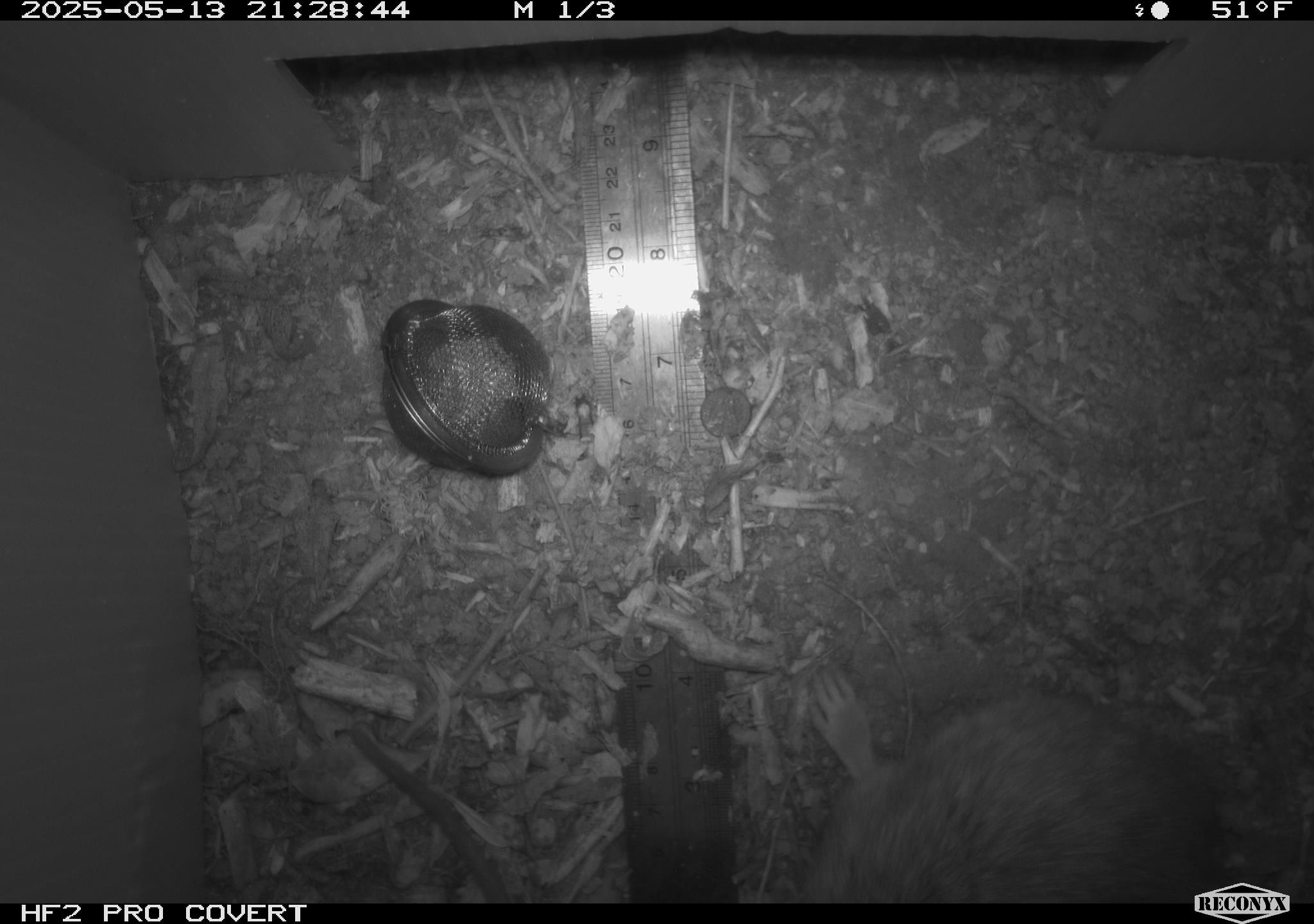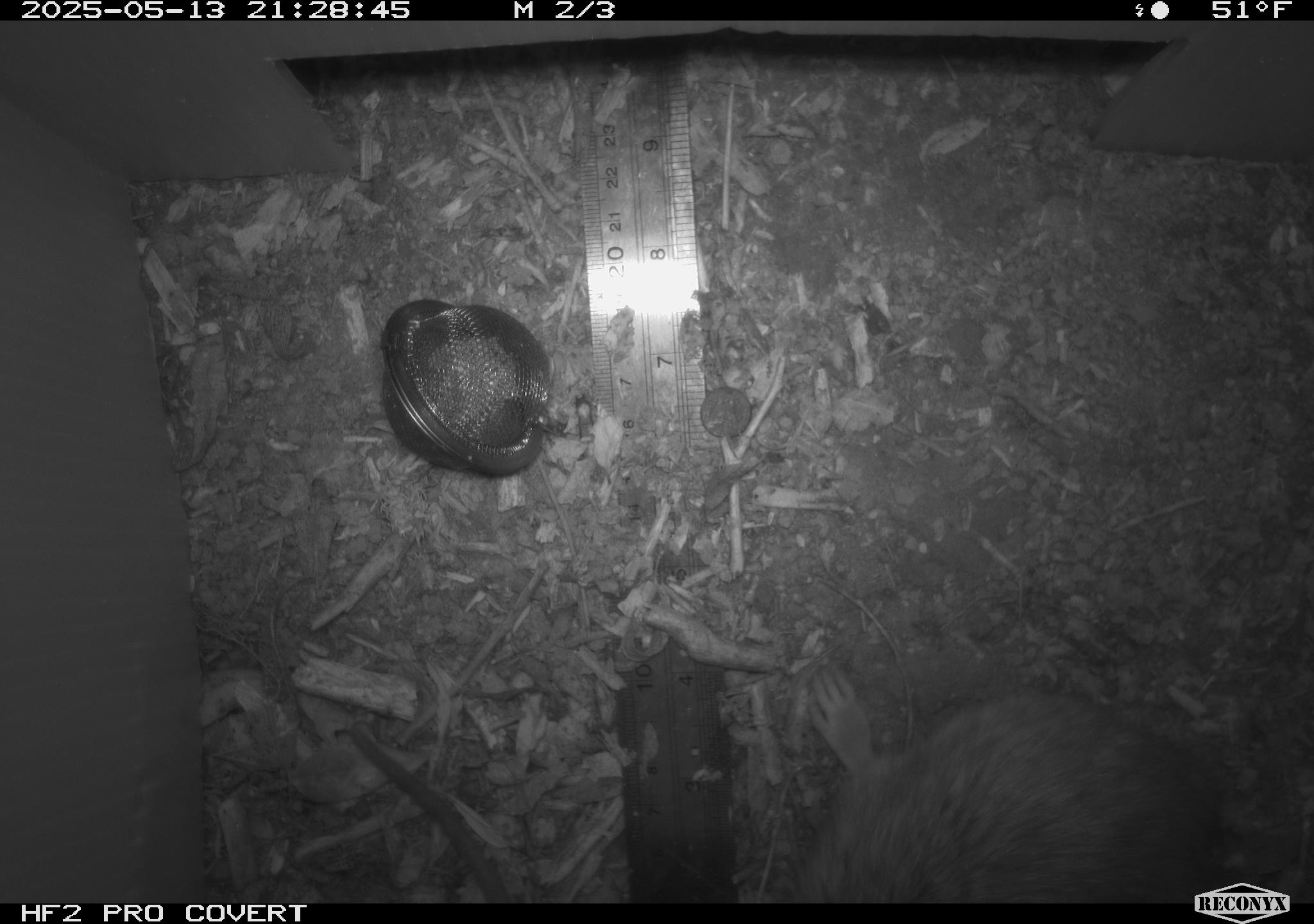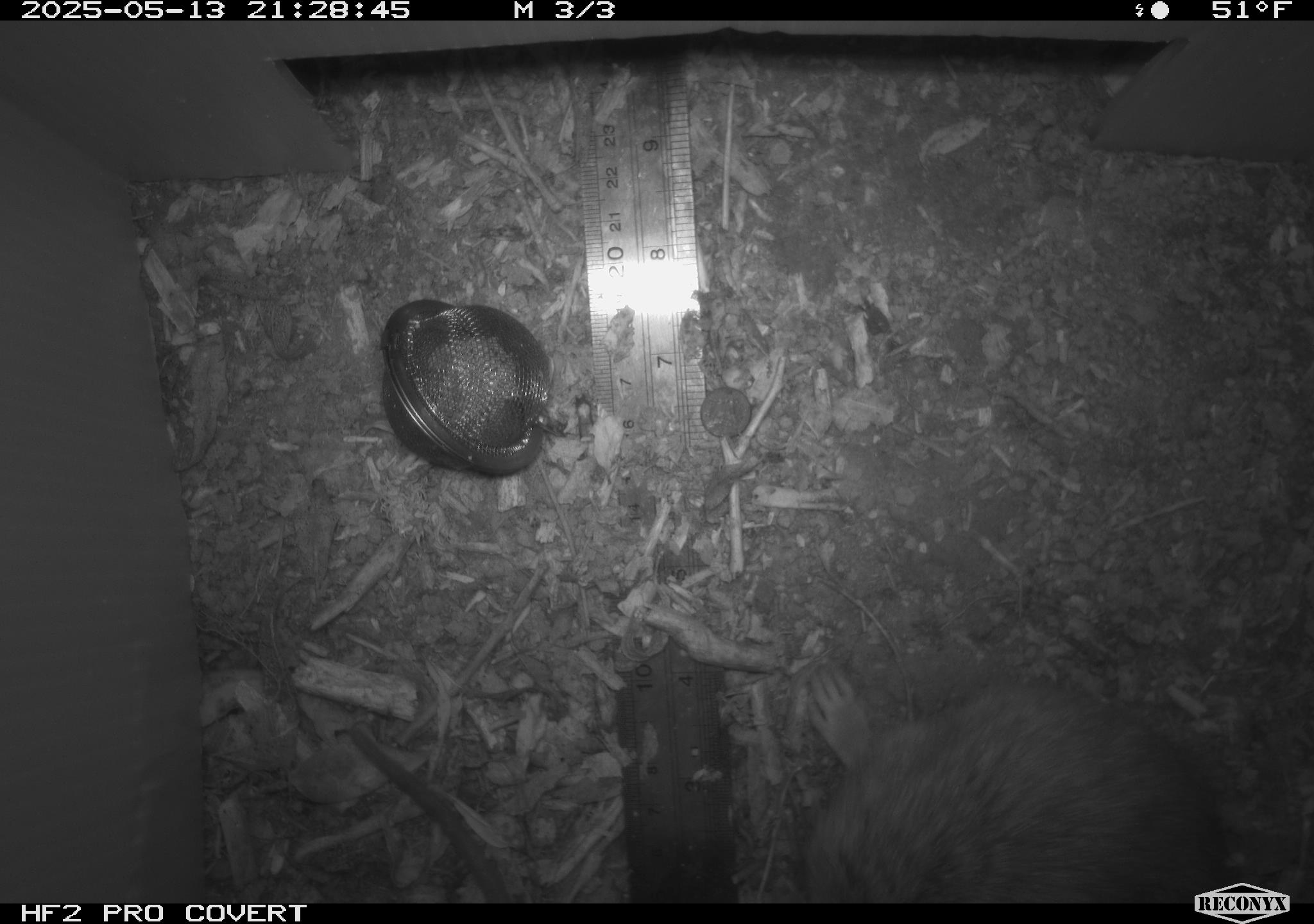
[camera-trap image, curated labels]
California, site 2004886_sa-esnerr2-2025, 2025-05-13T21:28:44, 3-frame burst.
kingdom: Animalia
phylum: Chordata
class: Mammalia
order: Rodentia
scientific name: Rodentia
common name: rodent